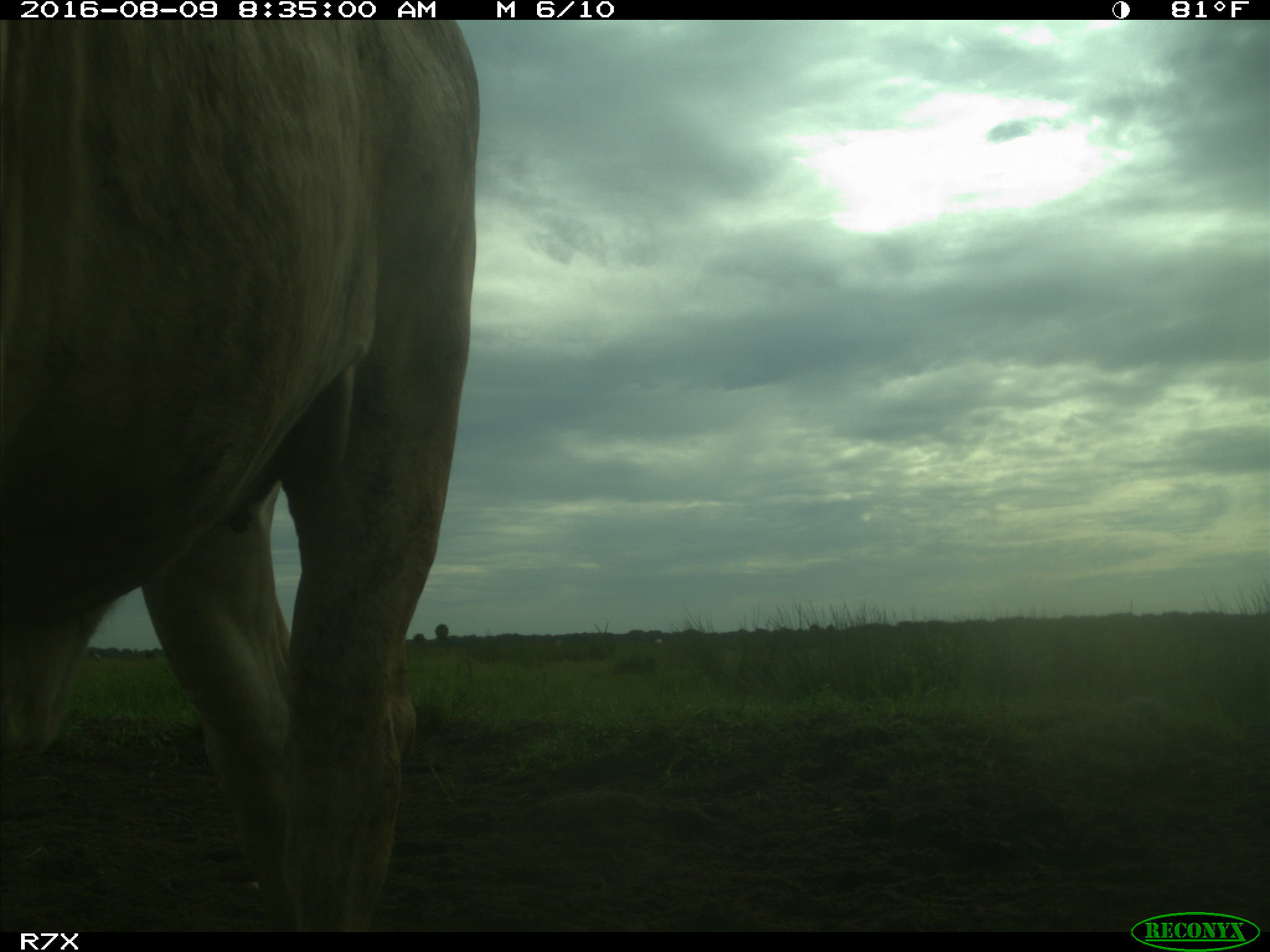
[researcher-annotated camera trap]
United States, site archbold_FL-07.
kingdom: Animalia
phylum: Chordata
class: Mammalia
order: Artiodactyla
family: Bovidae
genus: Bos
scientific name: Bos taurus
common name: domestic cow